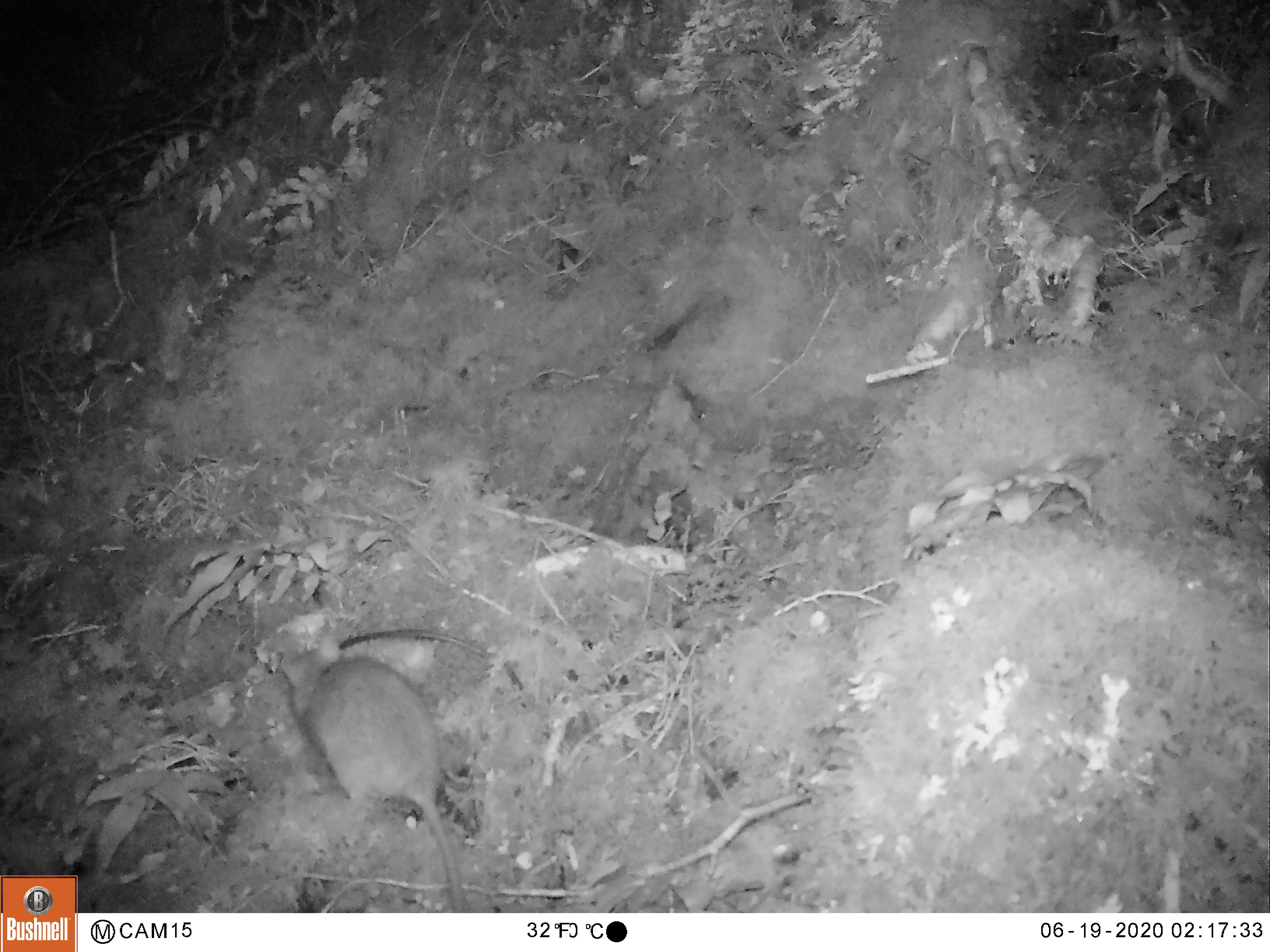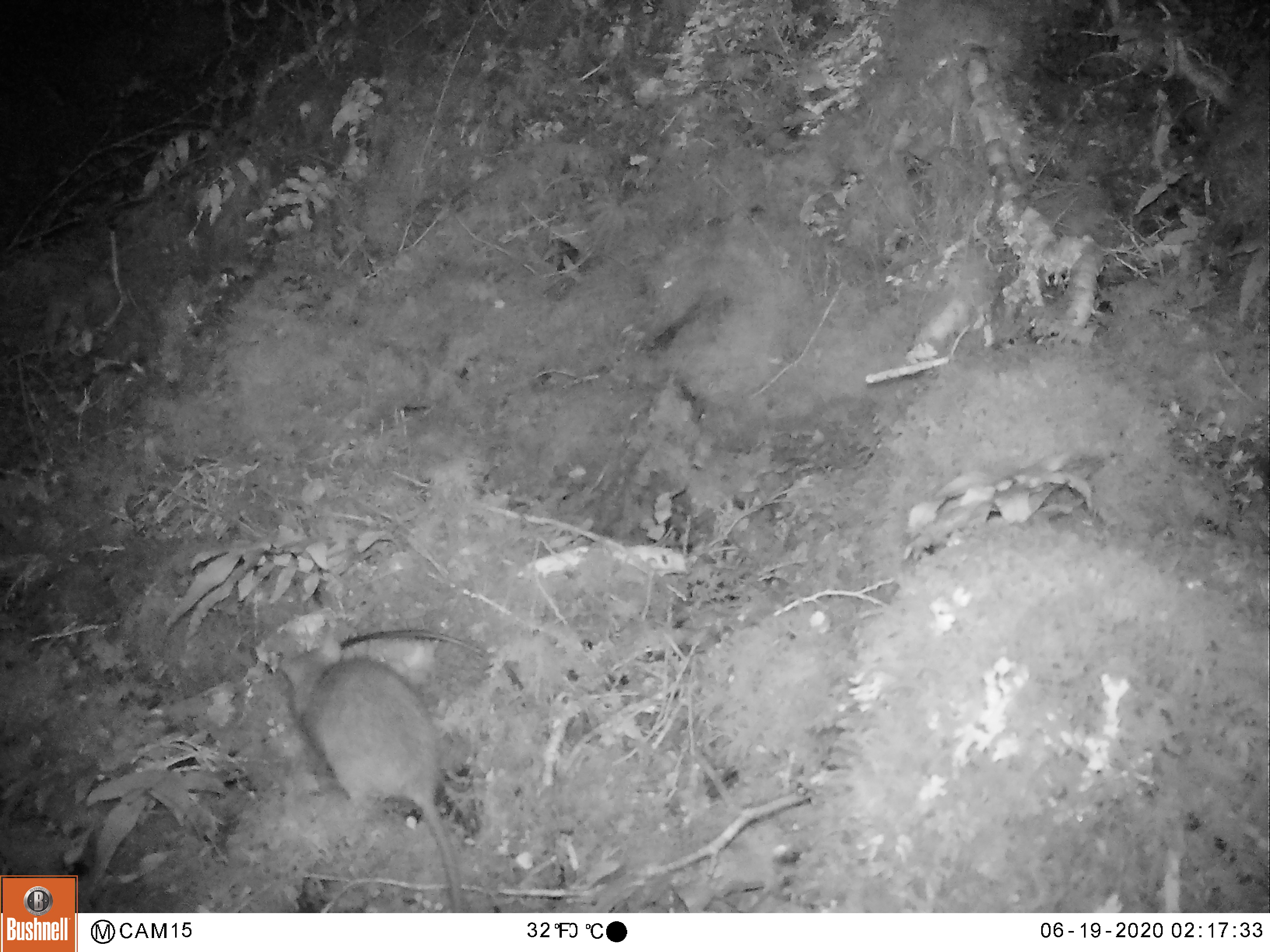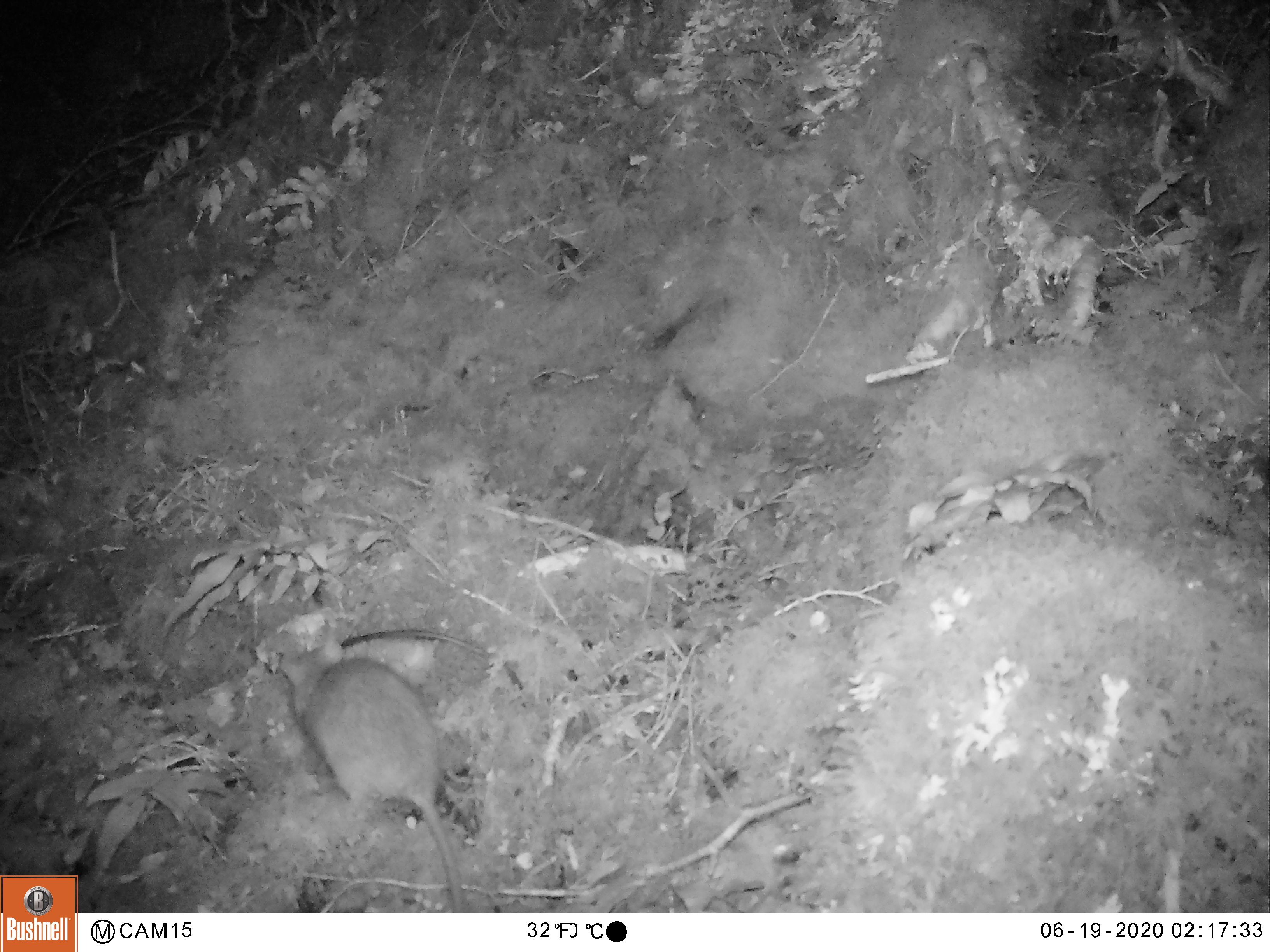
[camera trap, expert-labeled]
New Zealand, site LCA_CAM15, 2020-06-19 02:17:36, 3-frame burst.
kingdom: Animalia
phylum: Chordata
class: Mammalia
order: Rodentia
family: Muridae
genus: Rattus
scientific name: Rattus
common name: rat